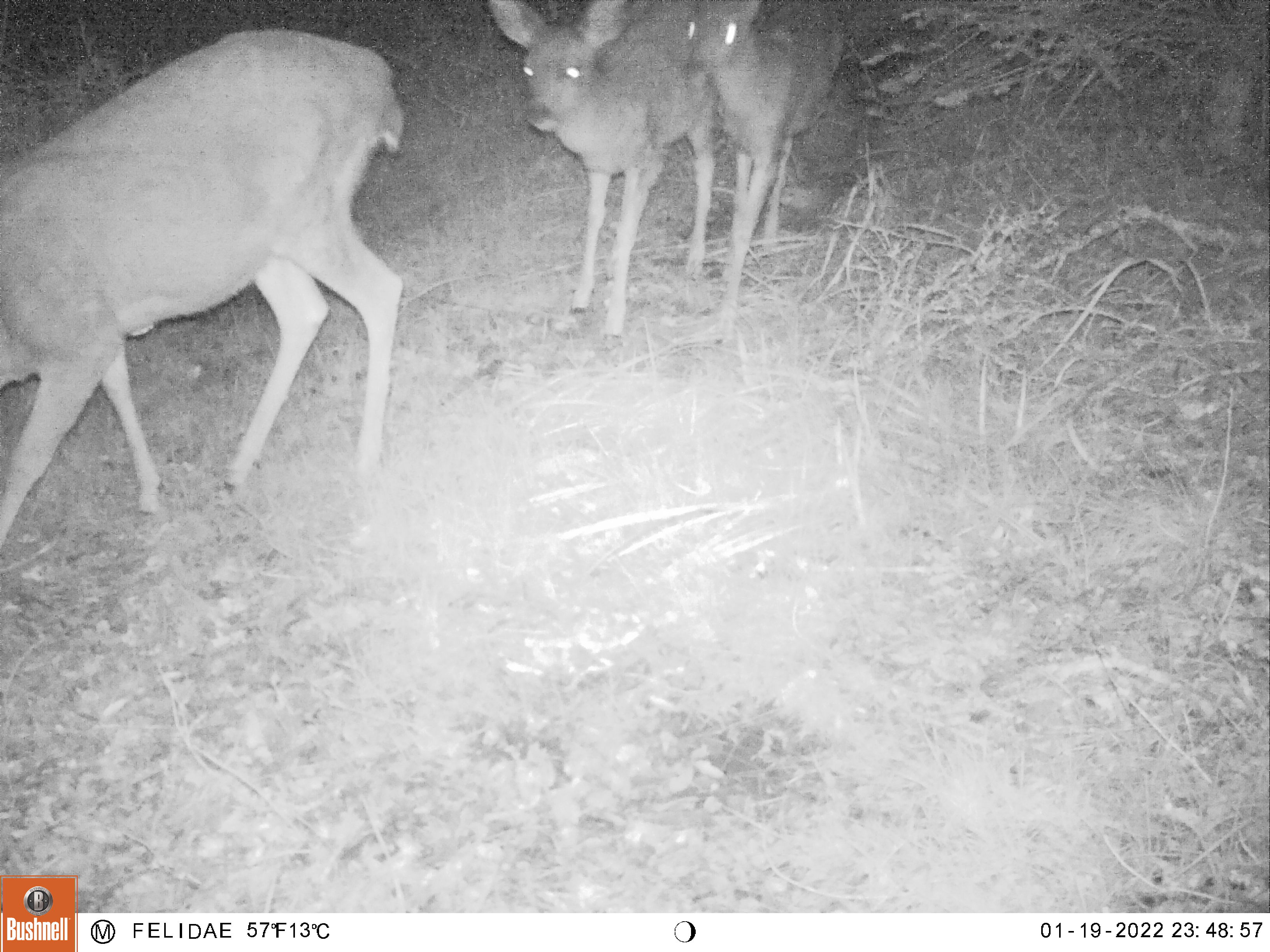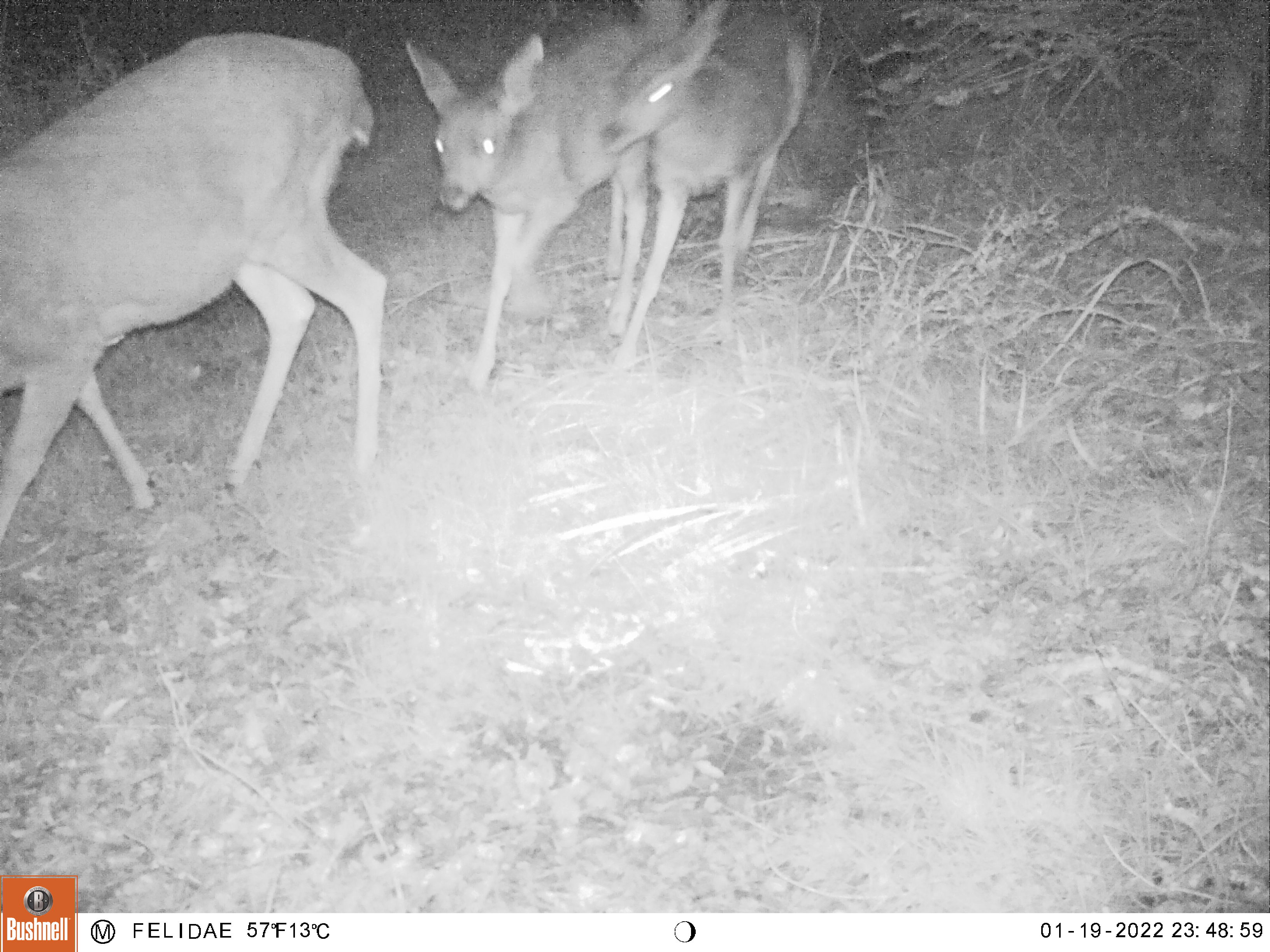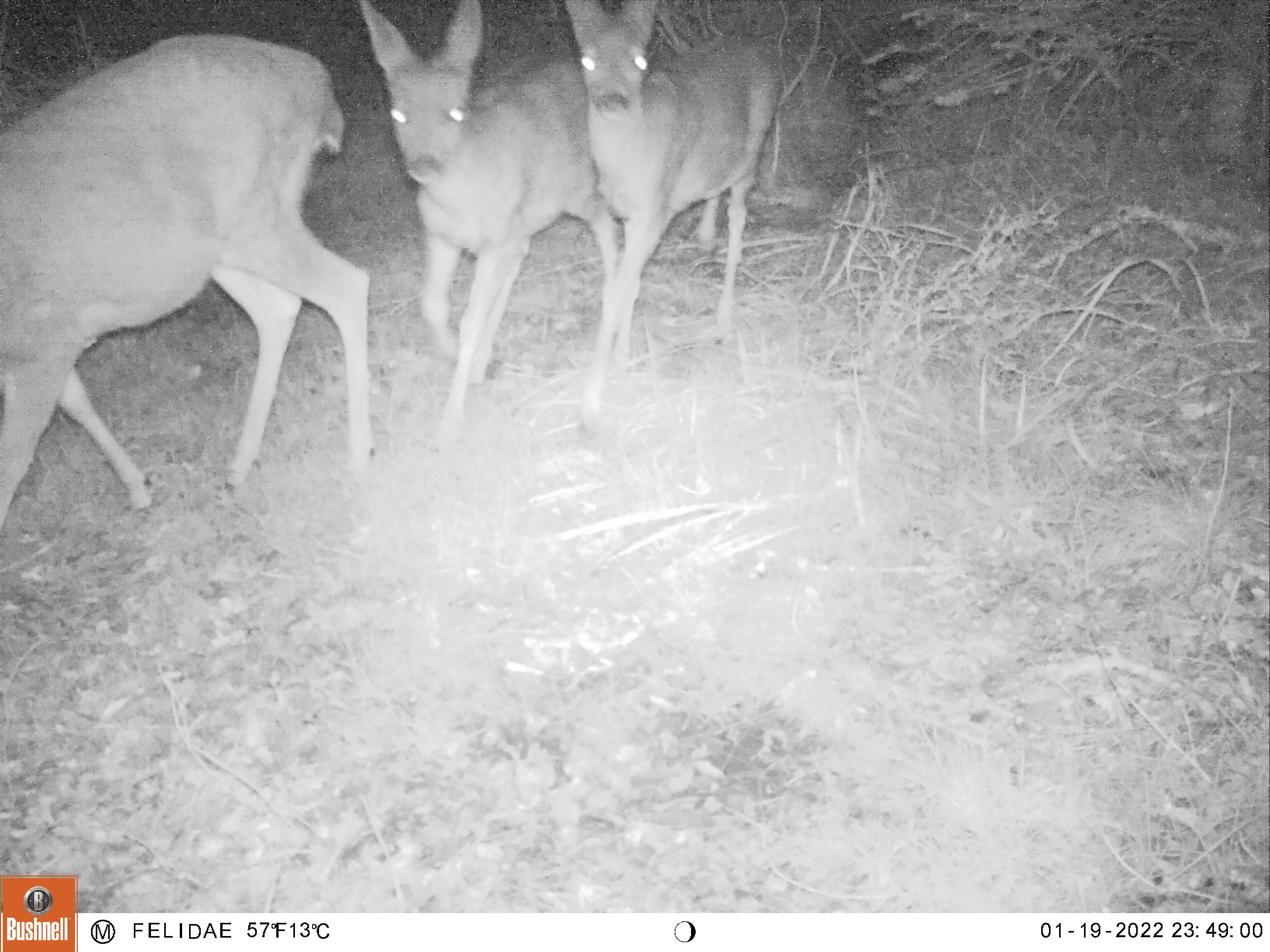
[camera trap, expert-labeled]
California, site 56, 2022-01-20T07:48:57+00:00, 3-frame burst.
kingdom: Animalia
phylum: Chordata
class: Mammalia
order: Artiodactyla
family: Cervidae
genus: Odocoileus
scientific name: Odocoileus hemionus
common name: mule deer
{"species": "mule deer (Odocoileus hemionus)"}